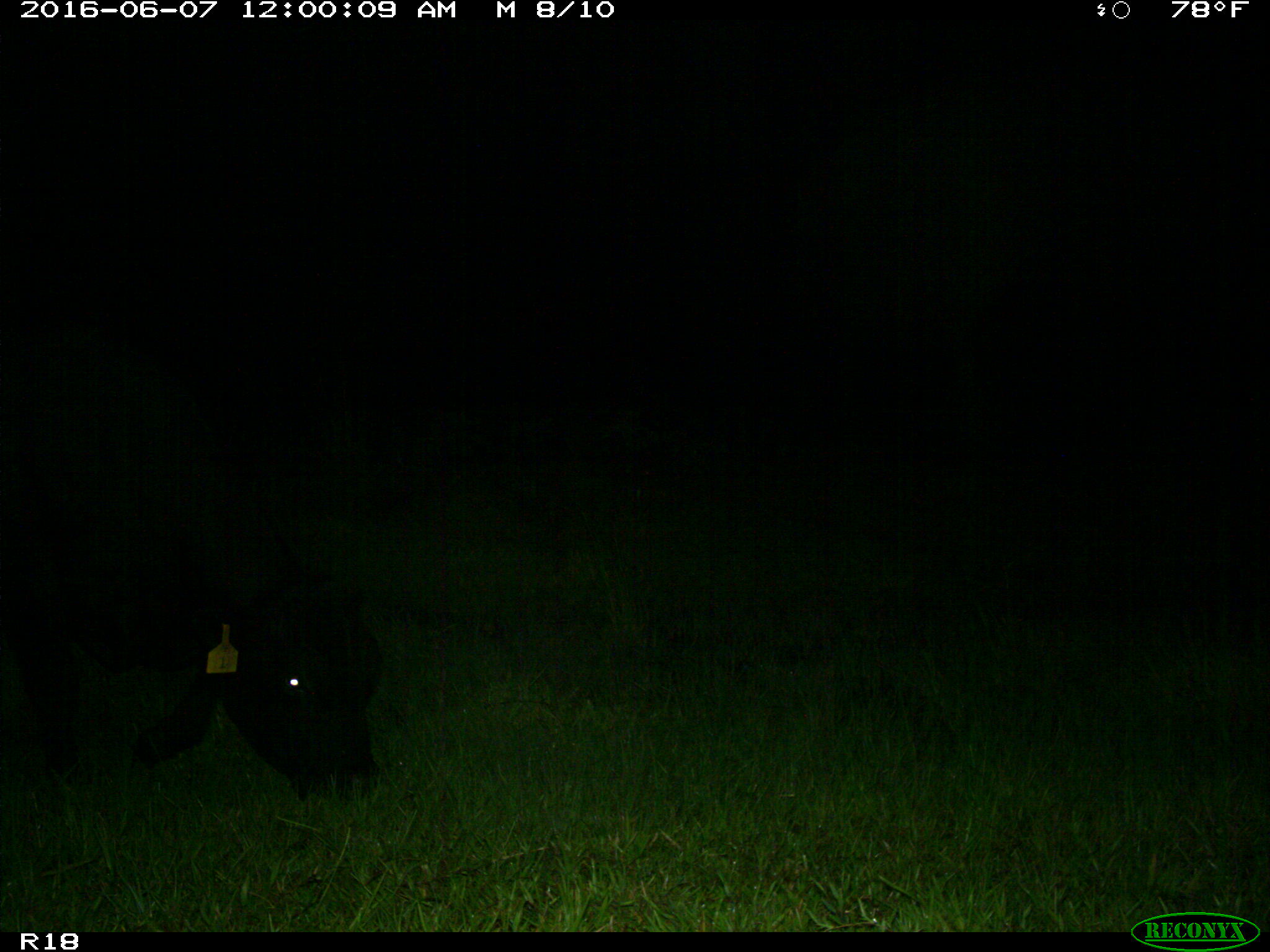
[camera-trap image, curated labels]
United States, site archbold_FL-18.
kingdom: Animalia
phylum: Chordata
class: Mammalia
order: Artiodactyla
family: Bovidae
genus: Bos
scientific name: Bos taurus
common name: domestic cow